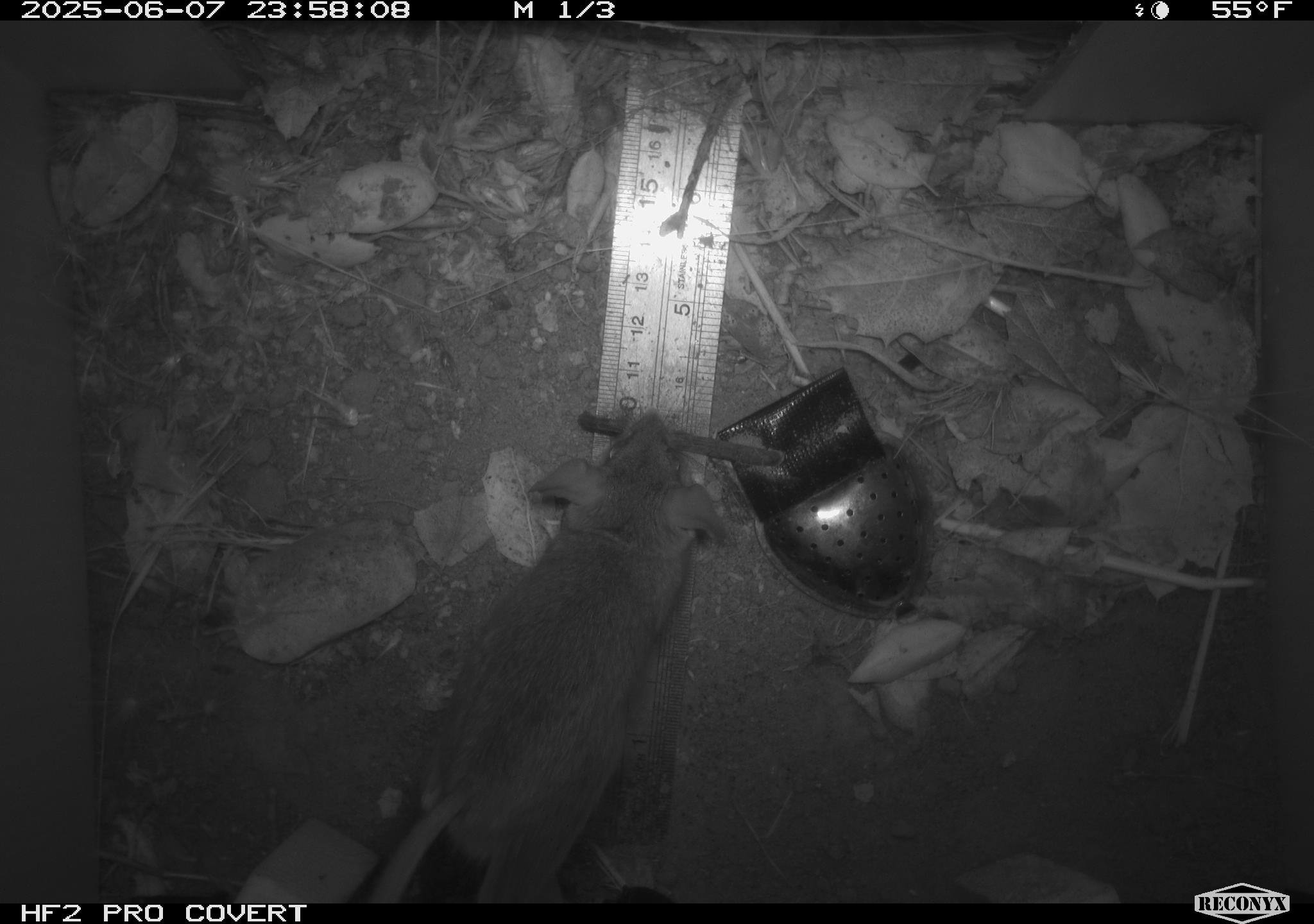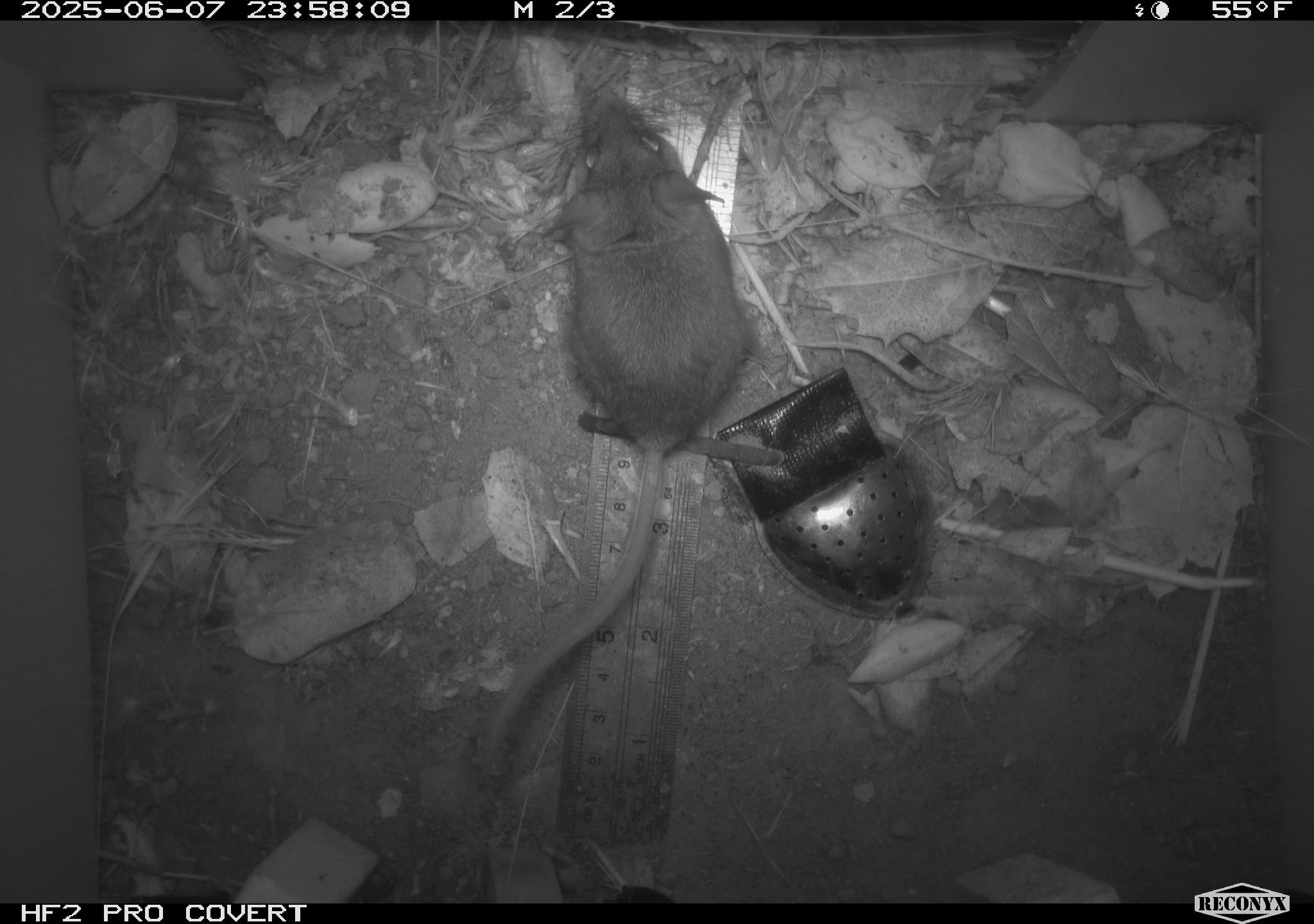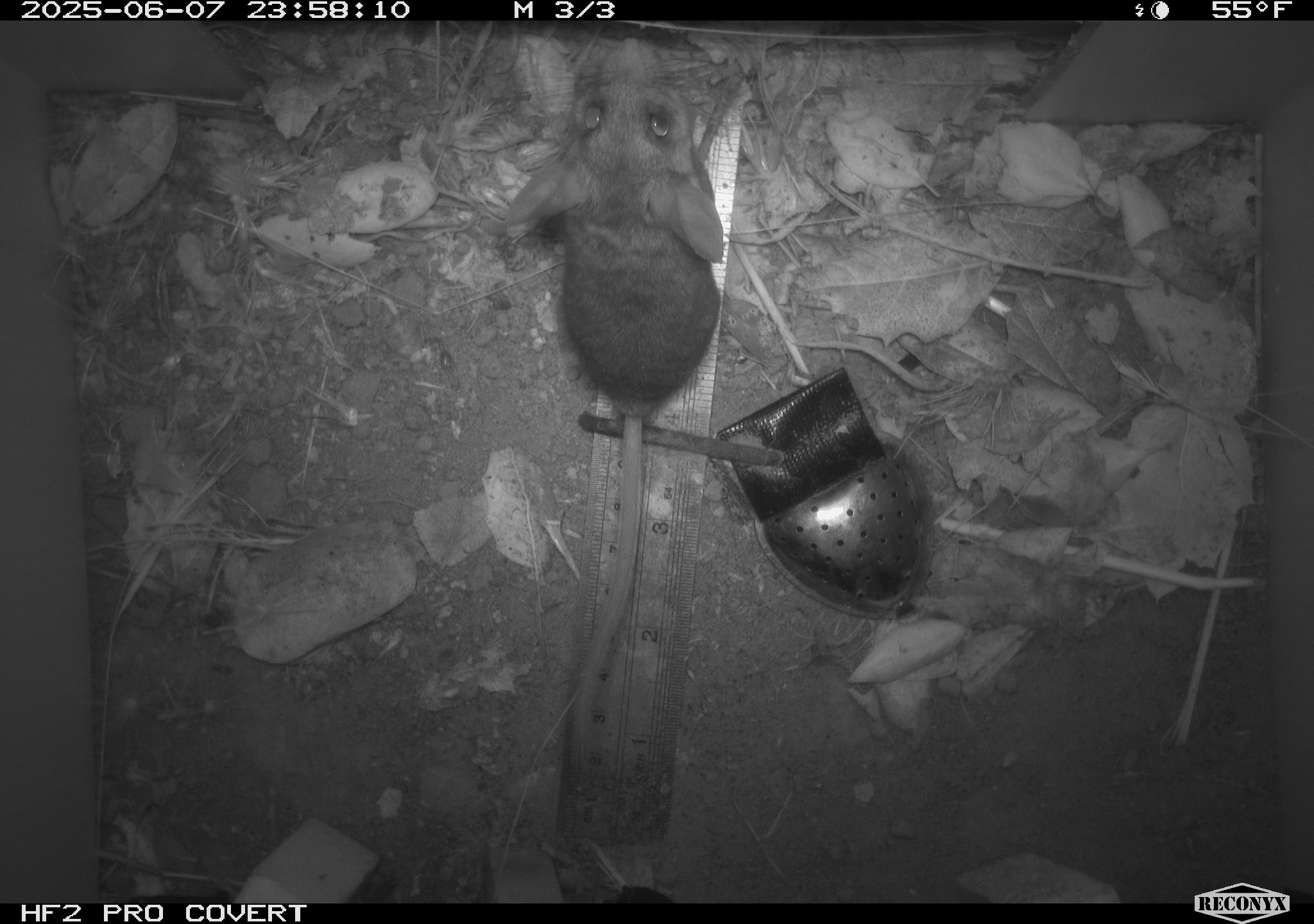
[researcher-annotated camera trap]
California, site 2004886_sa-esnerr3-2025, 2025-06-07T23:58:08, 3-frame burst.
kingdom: Animalia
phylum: Chordata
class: Mammalia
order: Rodentia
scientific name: Rodentia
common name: rodent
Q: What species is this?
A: Rodent (Rodentia).